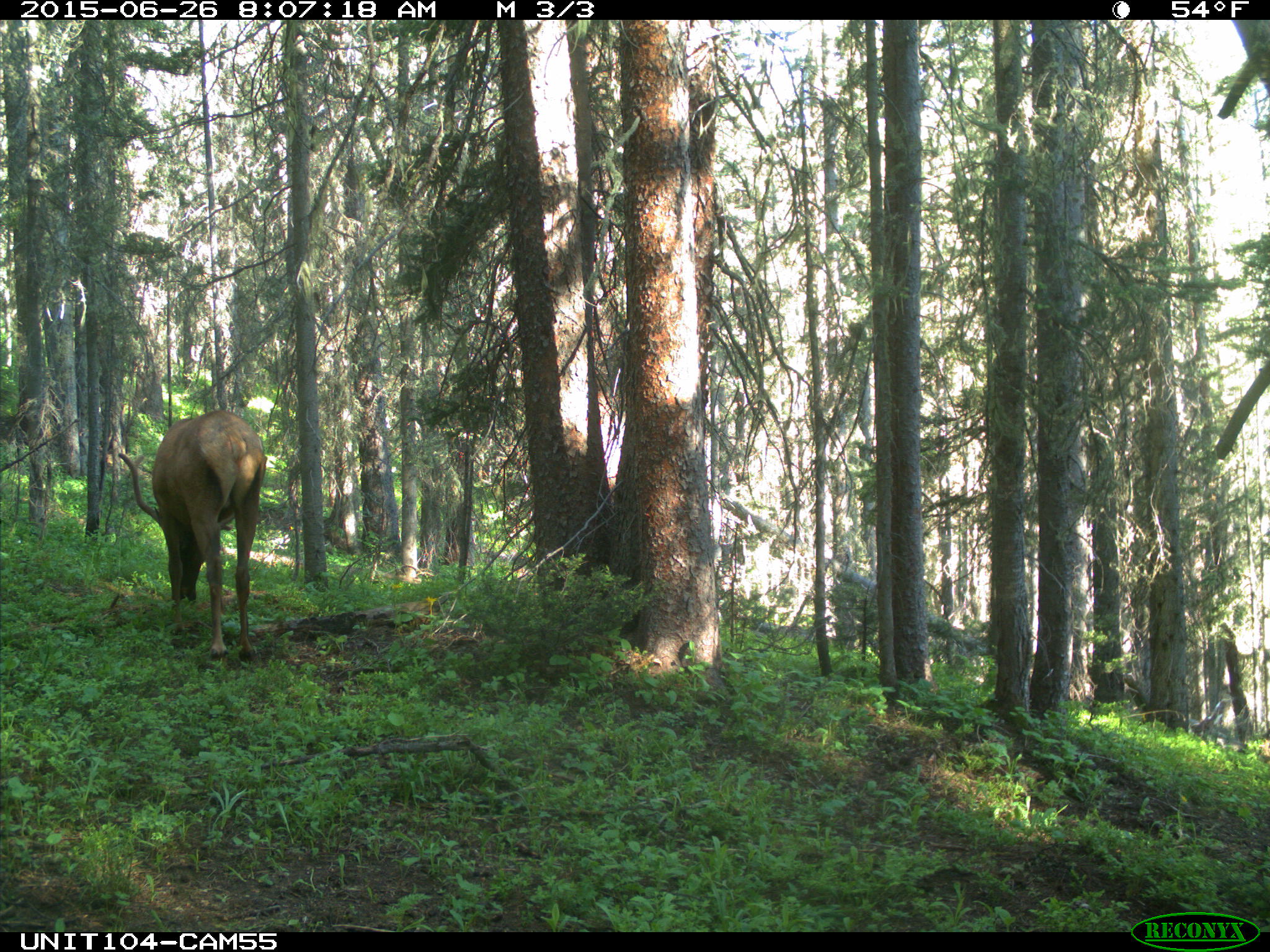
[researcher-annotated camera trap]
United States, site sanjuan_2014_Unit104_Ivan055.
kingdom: Animalia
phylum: Chordata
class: Mammalia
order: Artiodactyla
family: Cervidae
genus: Cervus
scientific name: Cervus elaphus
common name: red deer